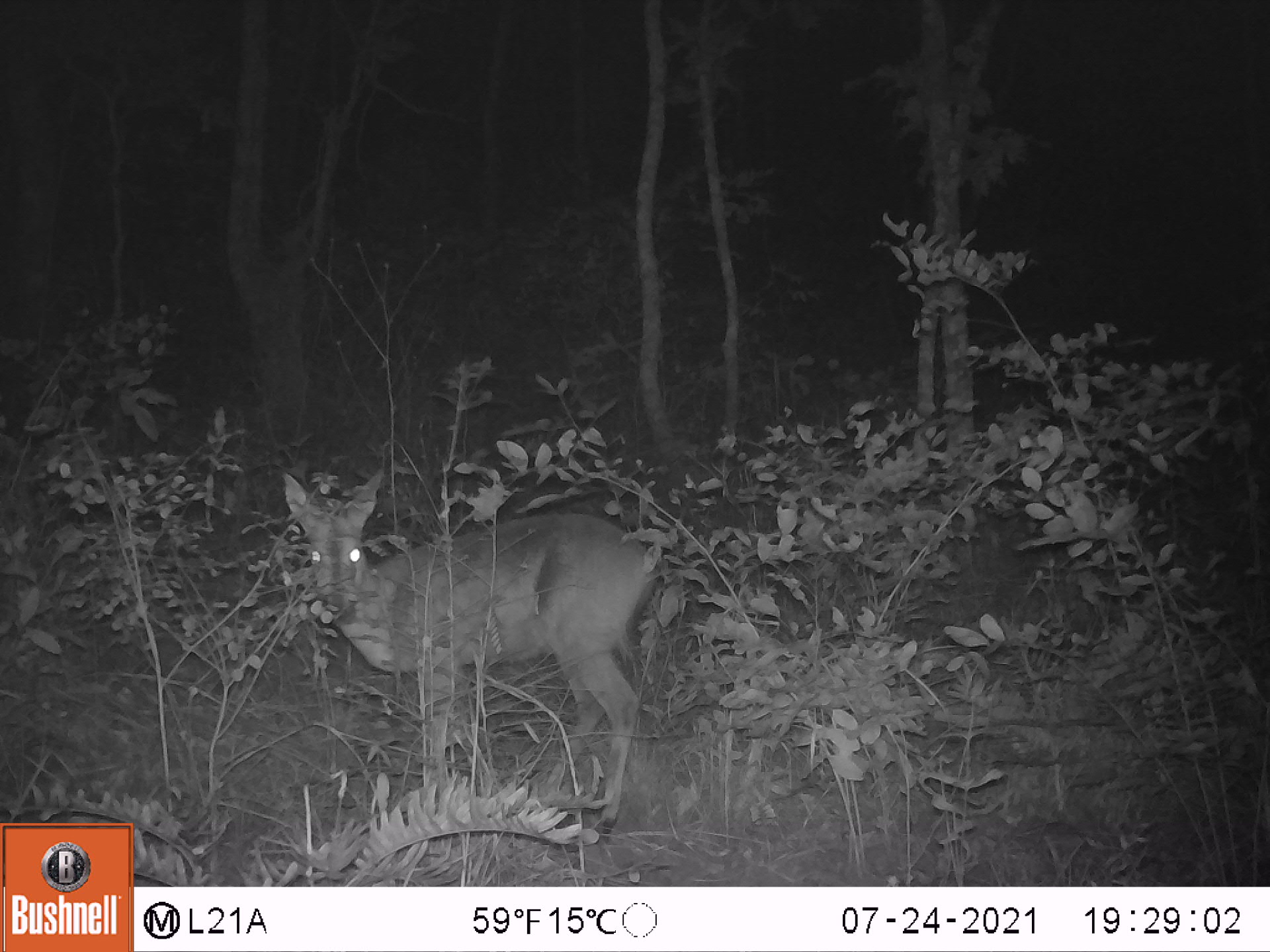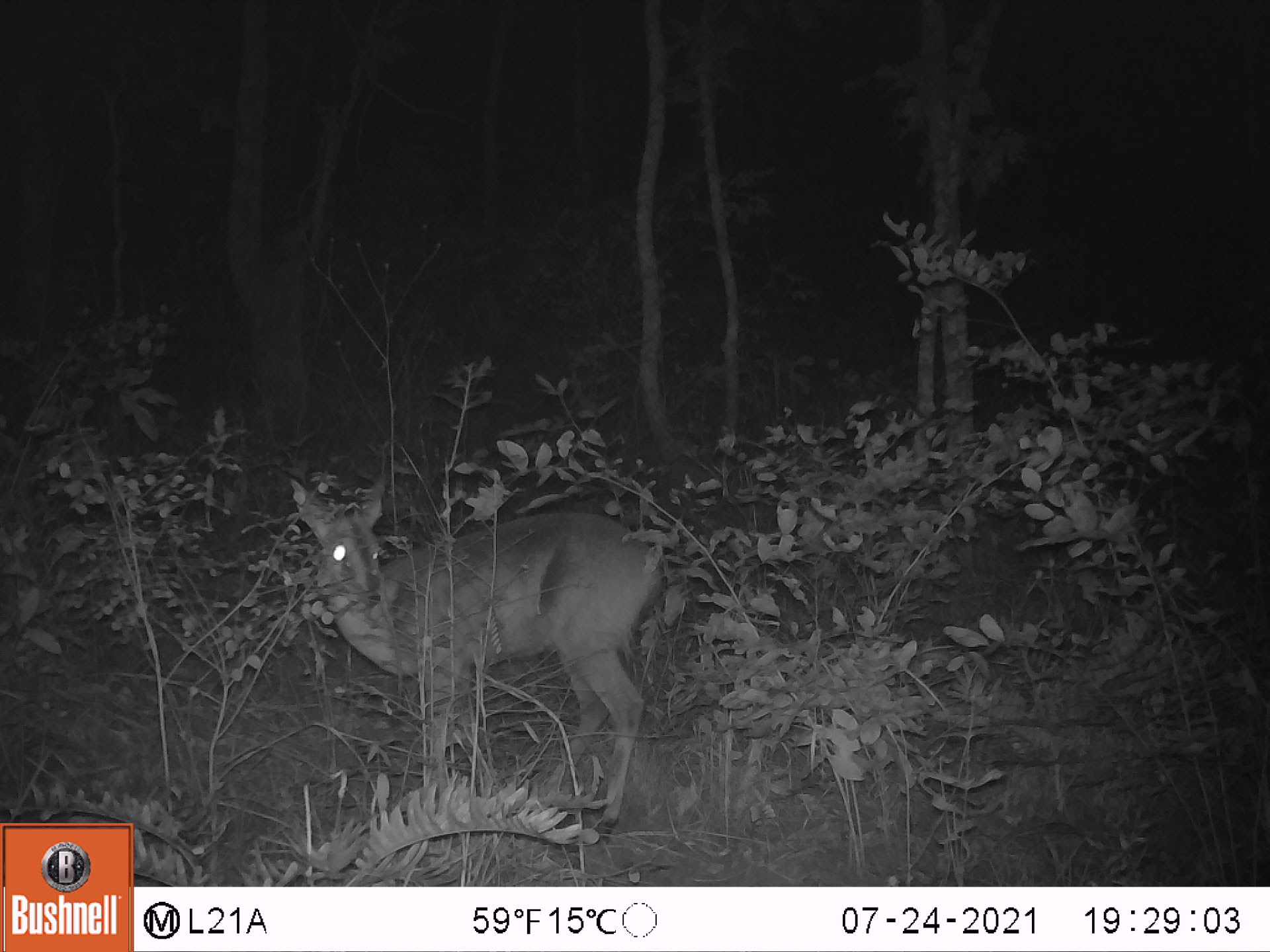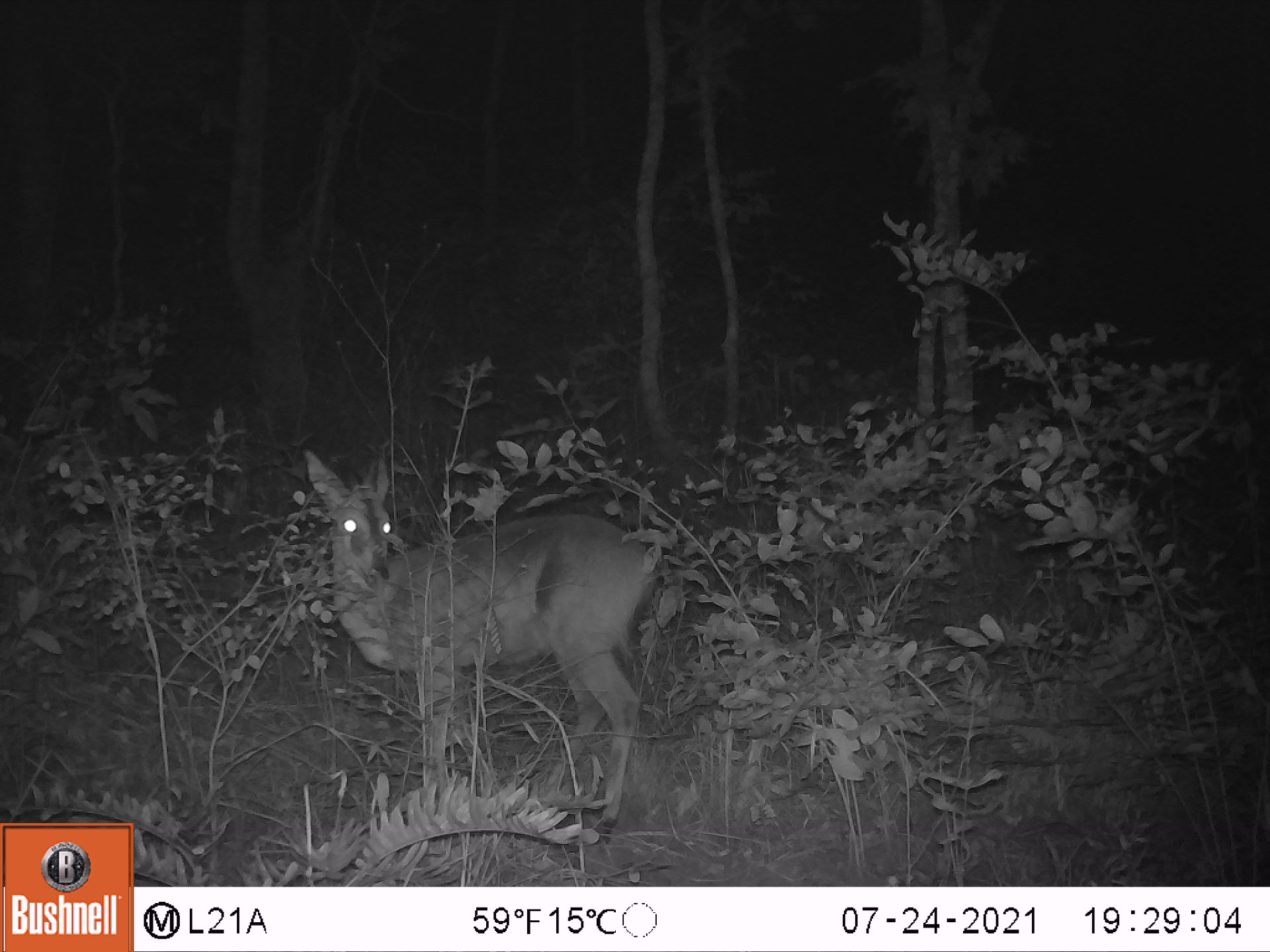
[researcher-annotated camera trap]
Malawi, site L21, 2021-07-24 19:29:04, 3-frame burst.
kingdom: Animalia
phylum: Chordata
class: Mammalia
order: Artiodactyla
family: Bovidae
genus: Sylvicapra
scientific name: Sylvicapra grimmia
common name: common duiker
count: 1